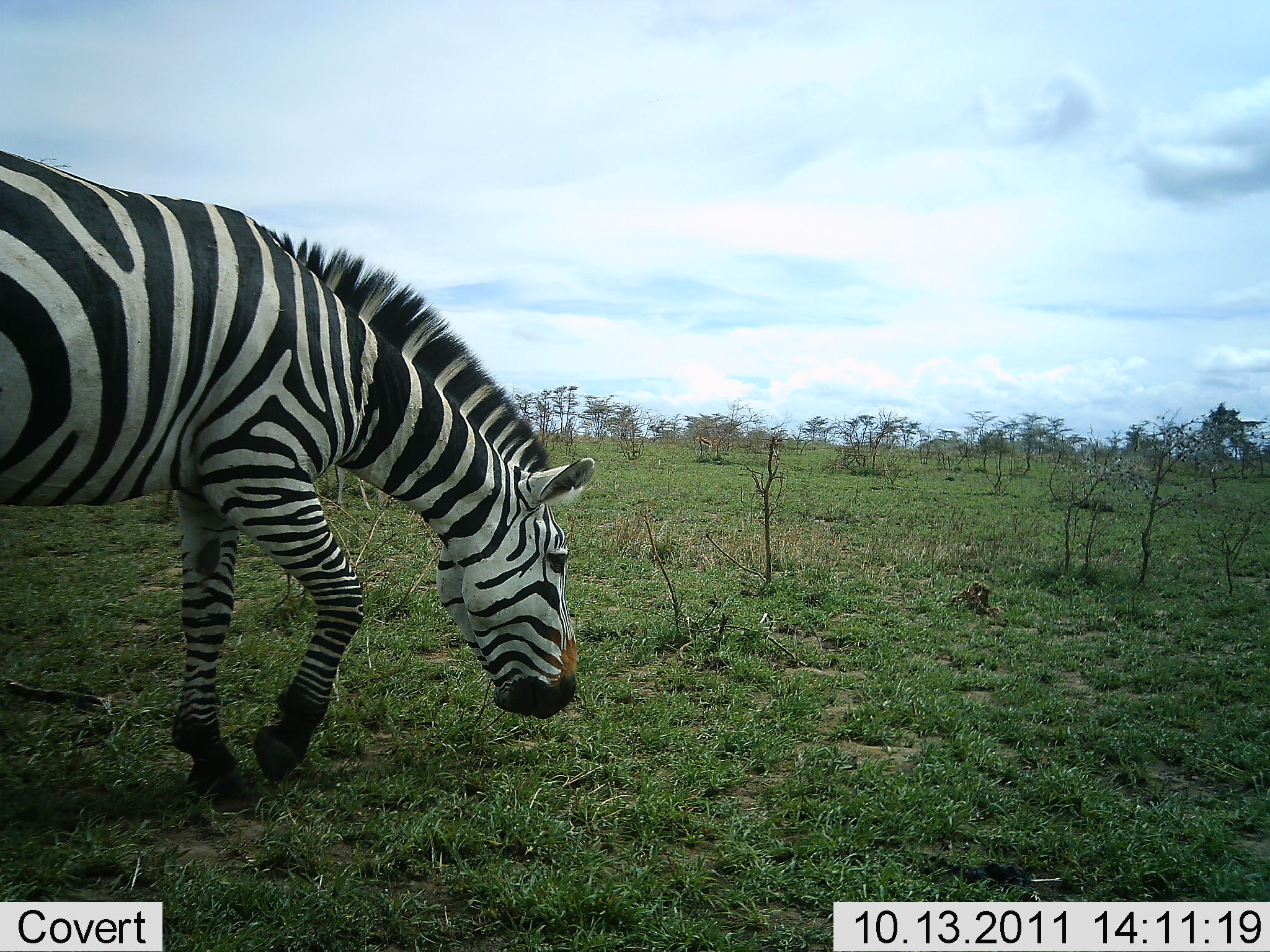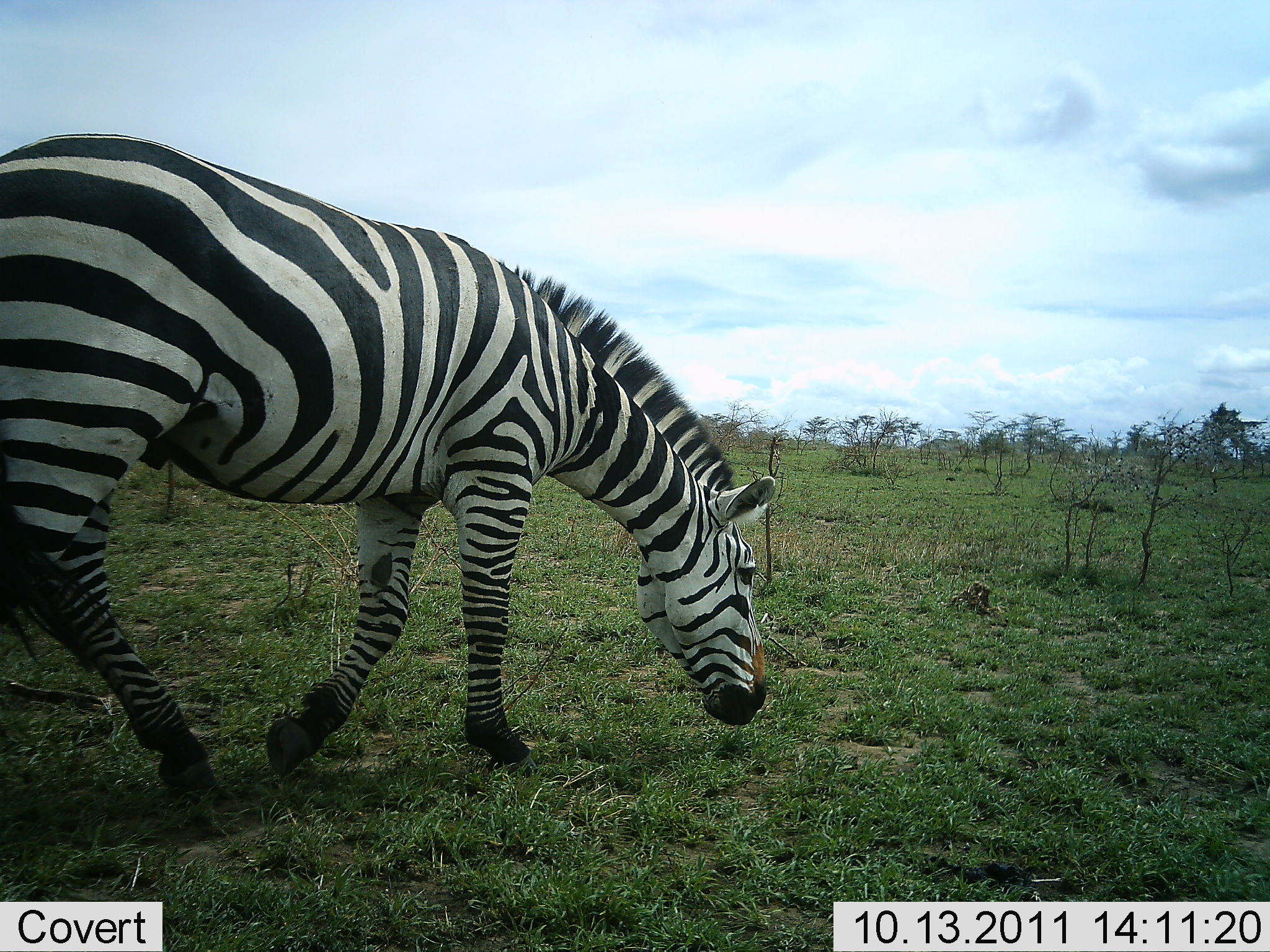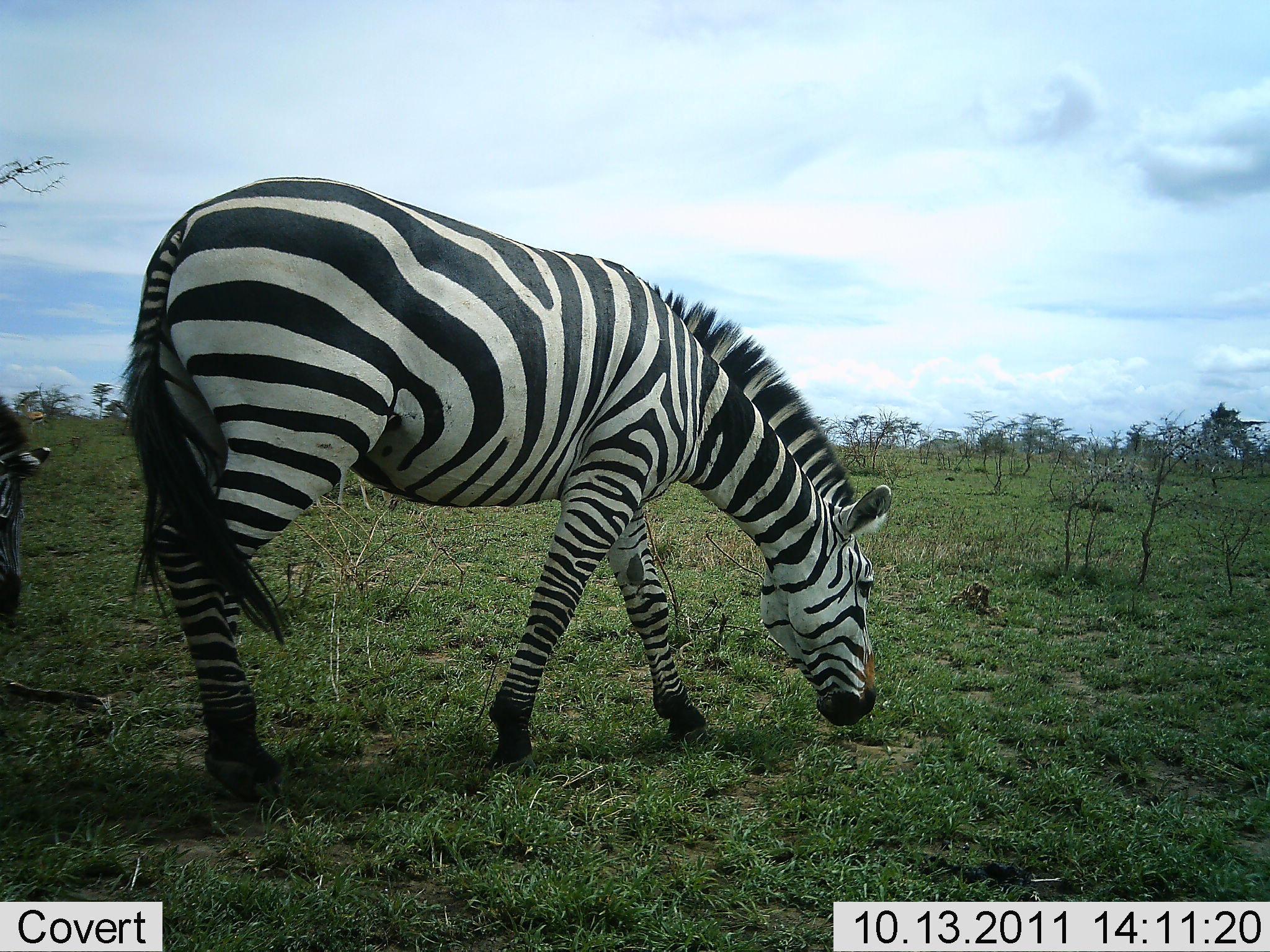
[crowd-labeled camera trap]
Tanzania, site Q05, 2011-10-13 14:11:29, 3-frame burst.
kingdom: Animalia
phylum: Chordata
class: Mammalia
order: Perissodactyla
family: Equidae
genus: Equus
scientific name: Equus quagga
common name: plains zebra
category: zebra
Zebra (plains zebra) (Equus quagga), count 2. Behavior (volunteer vote fractions): standing 8%, resting 0%, moving 75%, interacting 0%. Young present (vote fraction): 0%. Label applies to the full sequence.